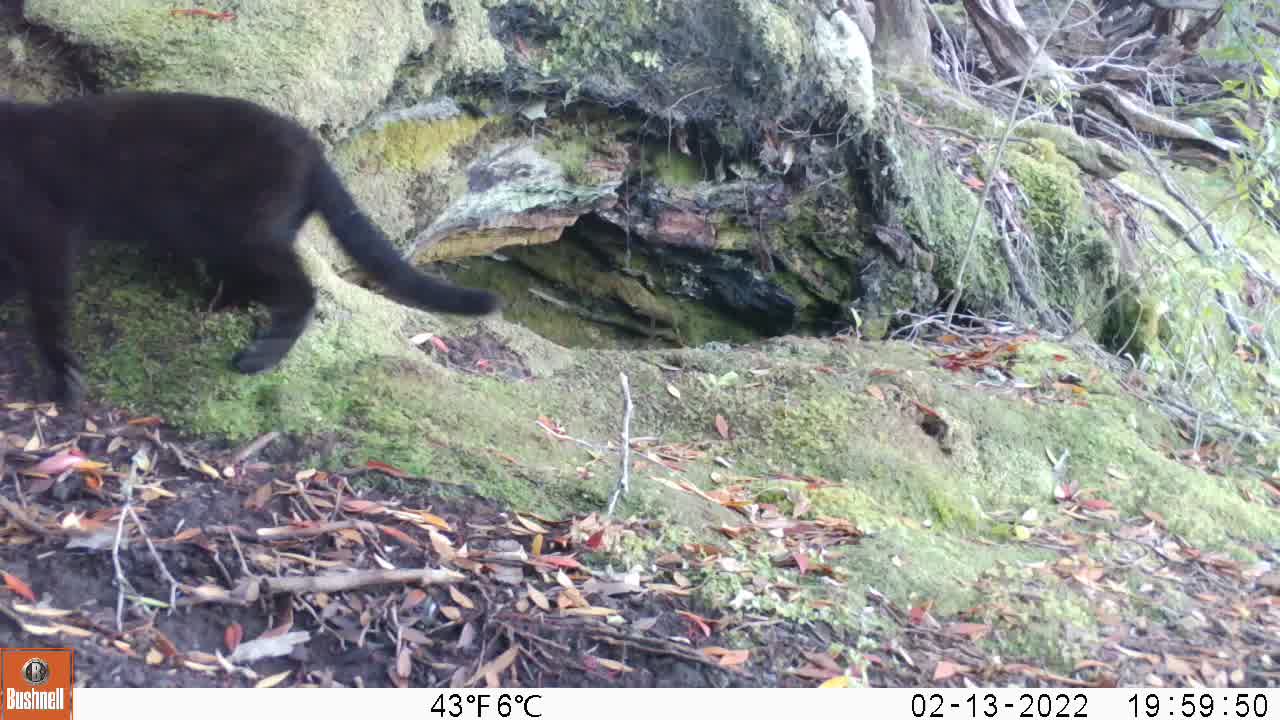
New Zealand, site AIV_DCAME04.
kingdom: Animalia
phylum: Chordata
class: Mammalia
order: Carnivora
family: Felidae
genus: Felis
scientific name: Felis catus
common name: domestic cat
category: cat